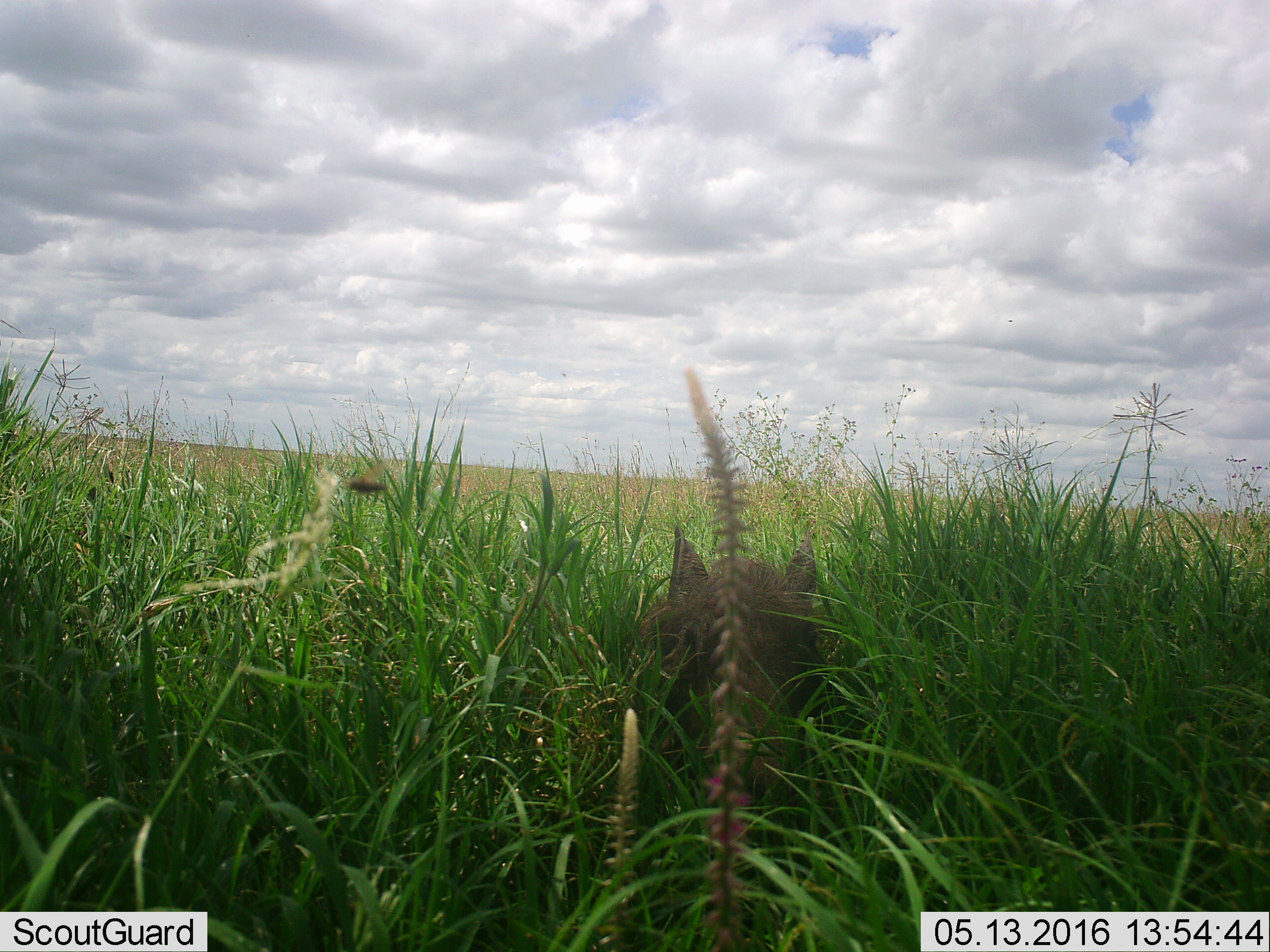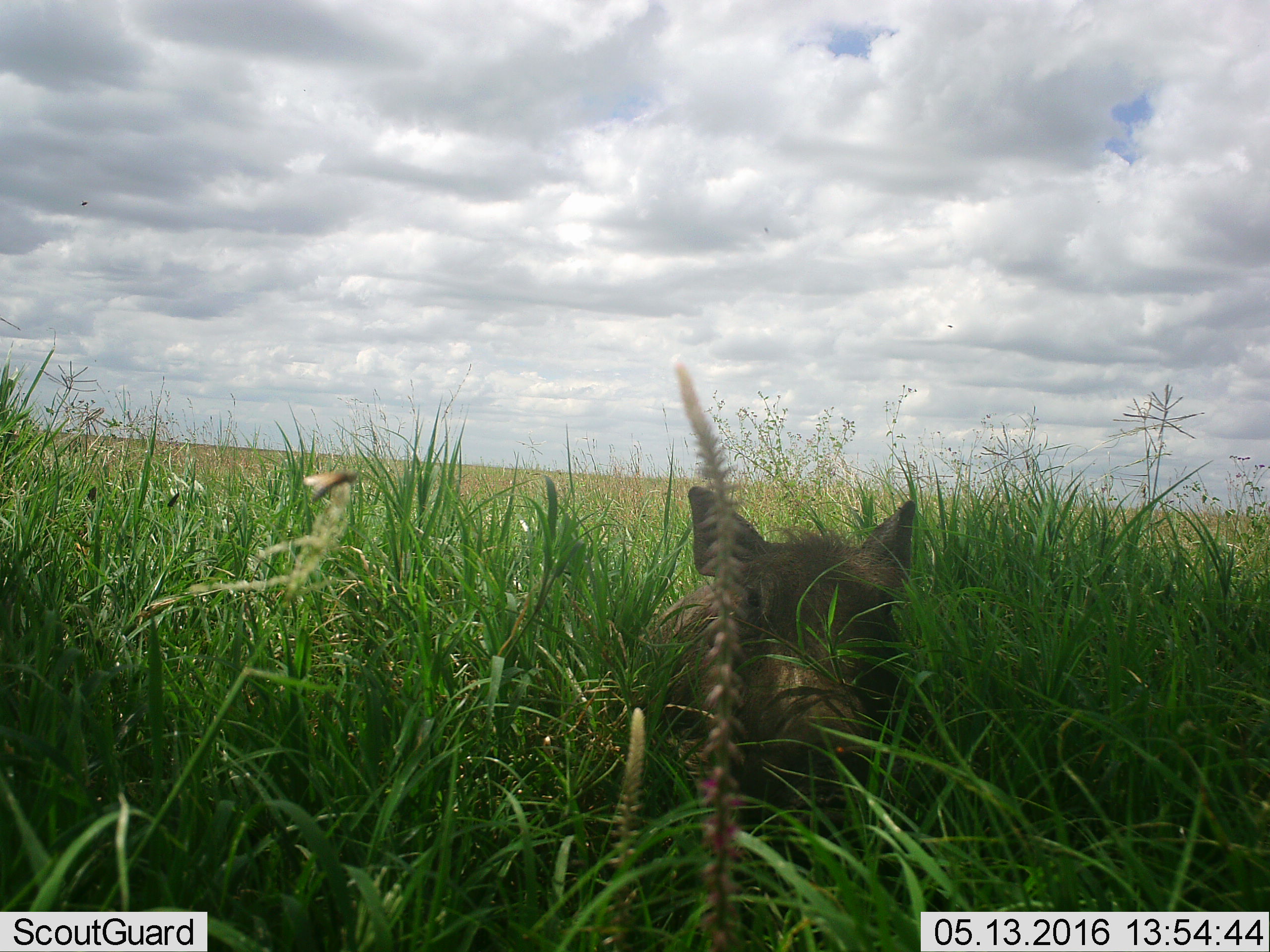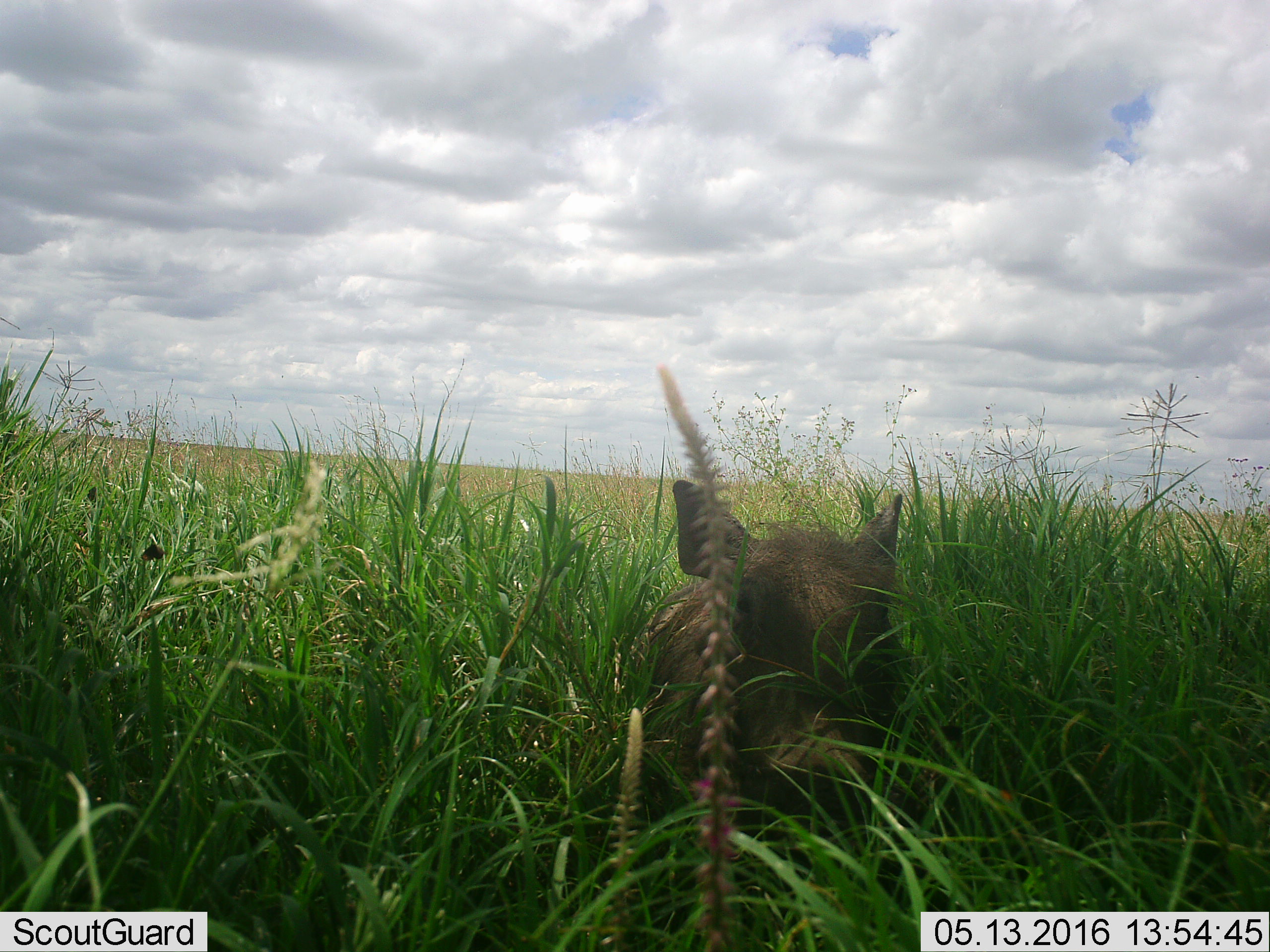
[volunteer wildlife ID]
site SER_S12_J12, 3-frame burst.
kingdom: Animalia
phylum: Chordata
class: Mammalia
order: Artiodactyla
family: Suidae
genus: Phacochoerus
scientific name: Phacochoerus africanus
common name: warthog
Warthog (Phacochoerus africanus), count 1. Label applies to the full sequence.